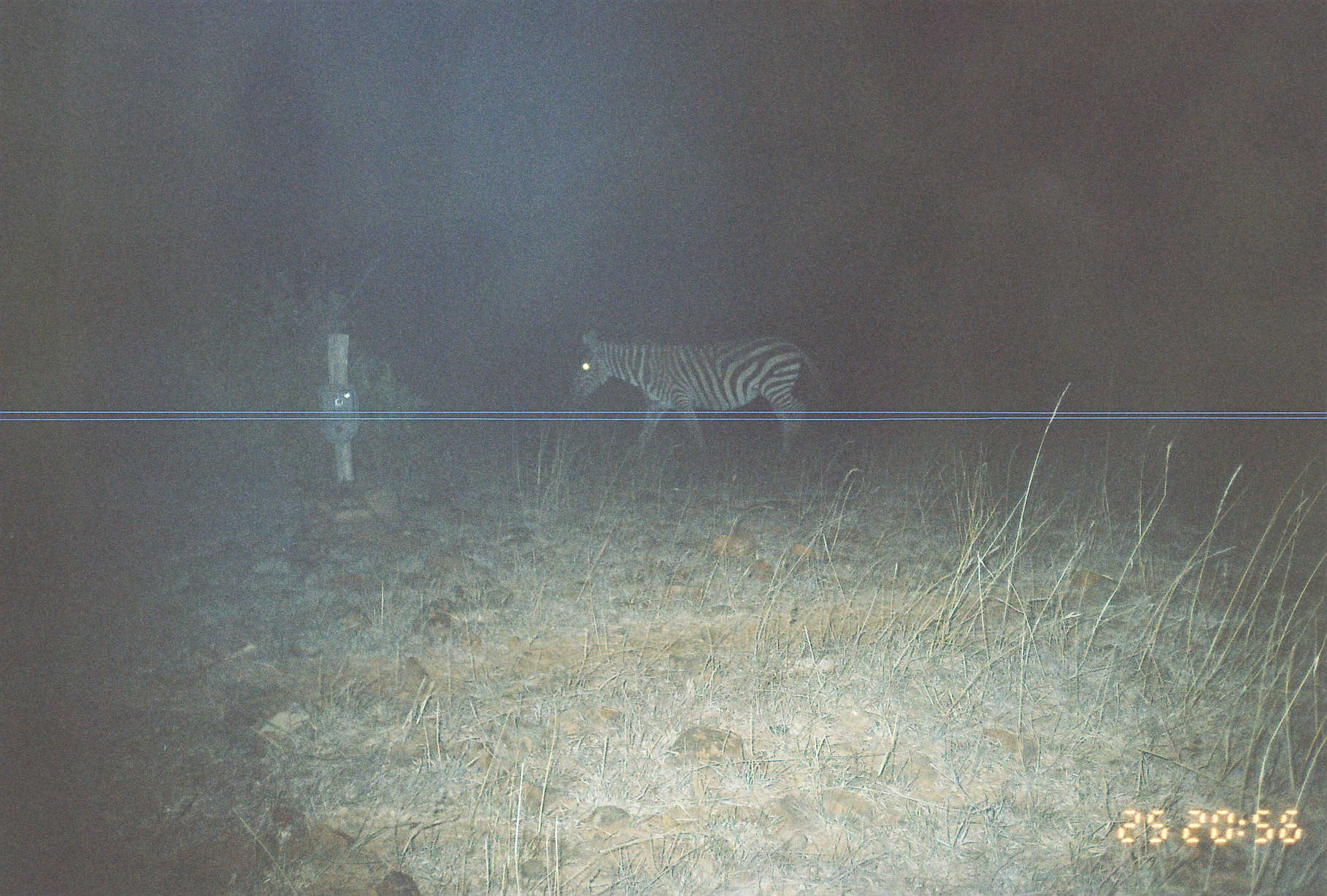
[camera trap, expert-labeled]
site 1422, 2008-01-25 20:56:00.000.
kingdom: Animalia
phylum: Chordata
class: Mammalia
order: Perissodactyla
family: Equidae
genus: Equus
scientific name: Equus quagga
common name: plains zebra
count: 1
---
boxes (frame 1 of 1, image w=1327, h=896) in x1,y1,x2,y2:
equus quagga: 565,326,831,464